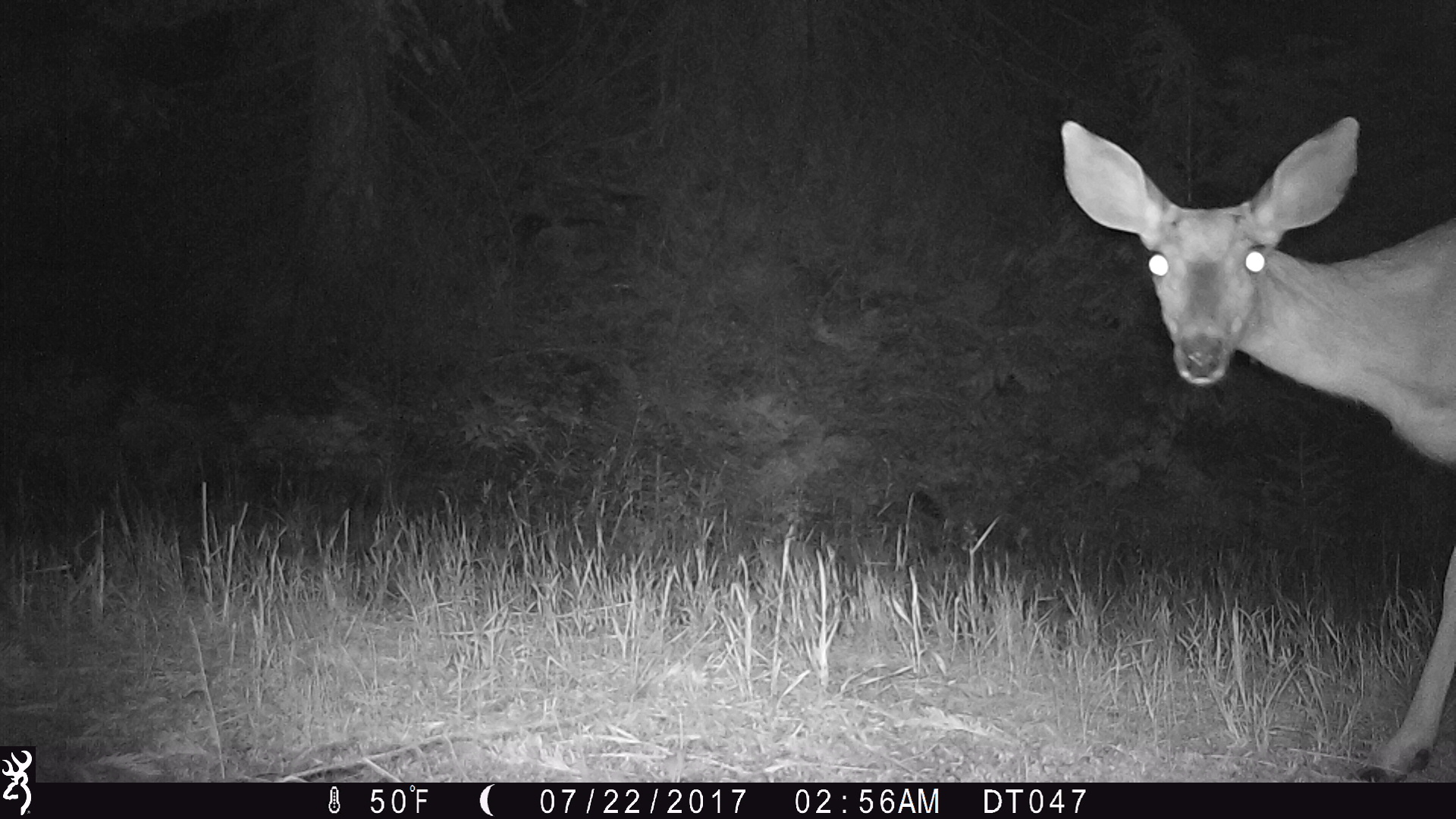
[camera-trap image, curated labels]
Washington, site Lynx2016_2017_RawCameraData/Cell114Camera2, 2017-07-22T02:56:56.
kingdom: Animalia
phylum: Chordata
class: Mammalia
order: Artiodactyla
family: Cervidae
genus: Odocoileus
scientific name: Odocoileus hemionus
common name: mule deer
Odocoileus hemionus (mule deer). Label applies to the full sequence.